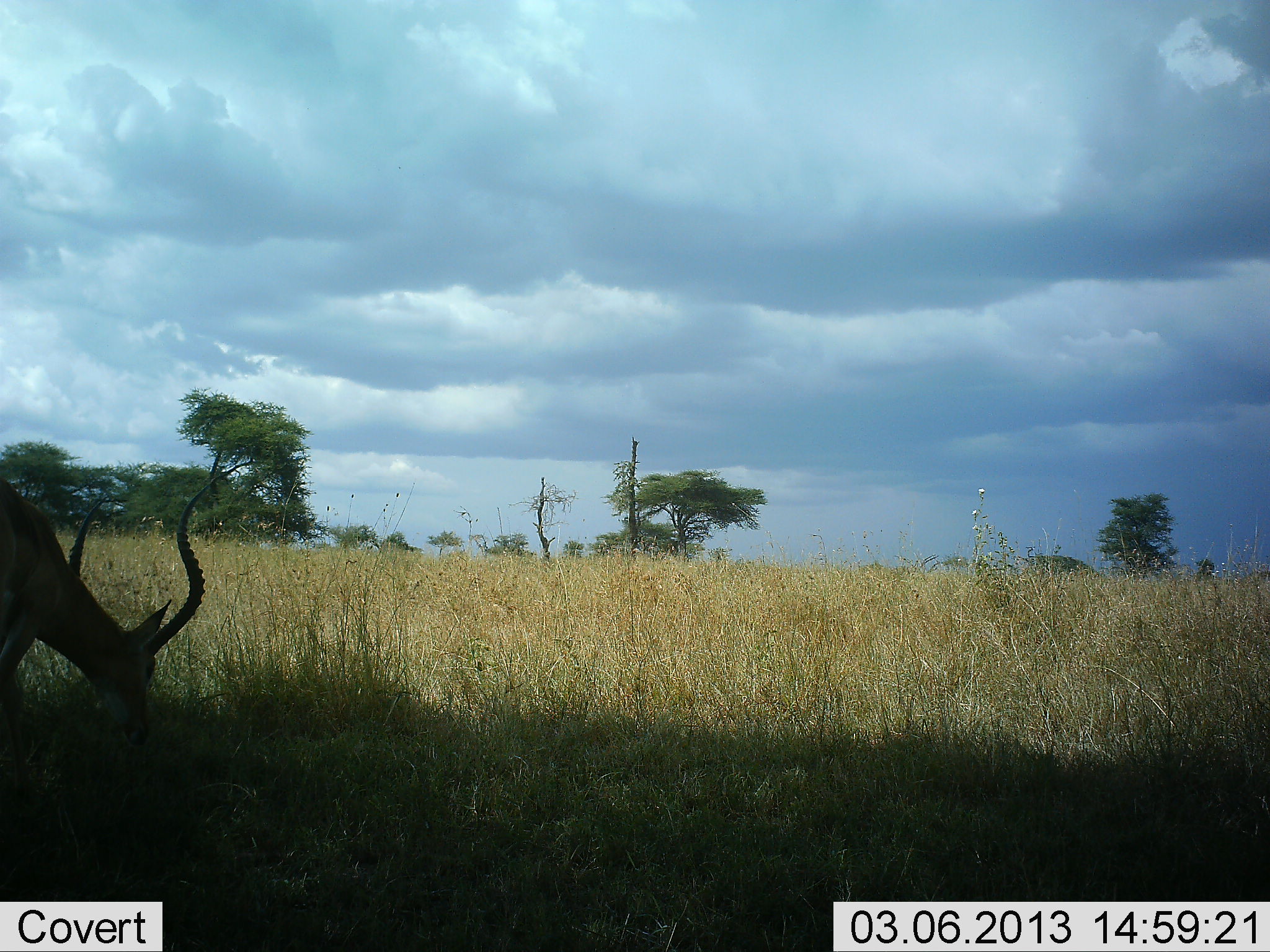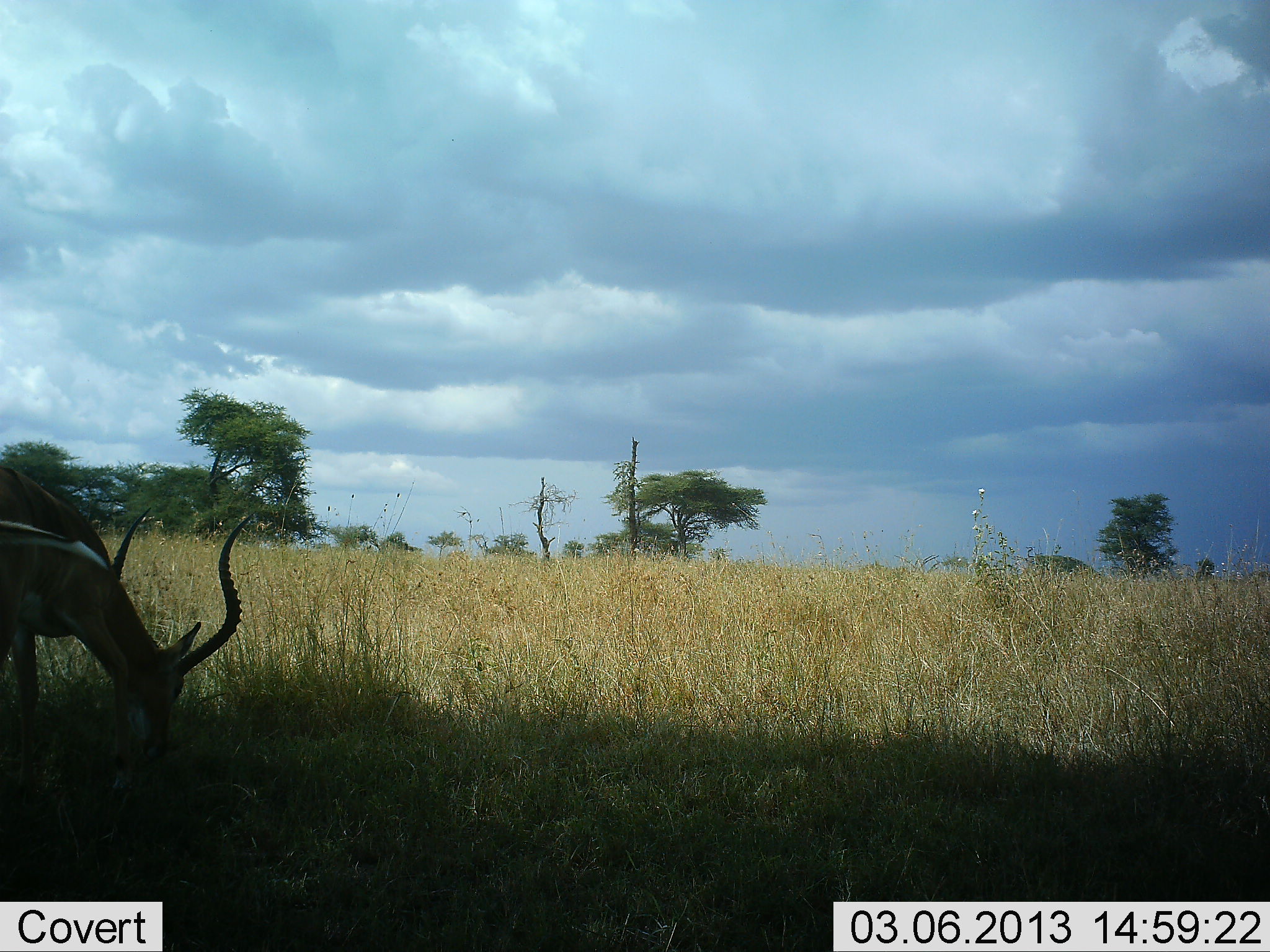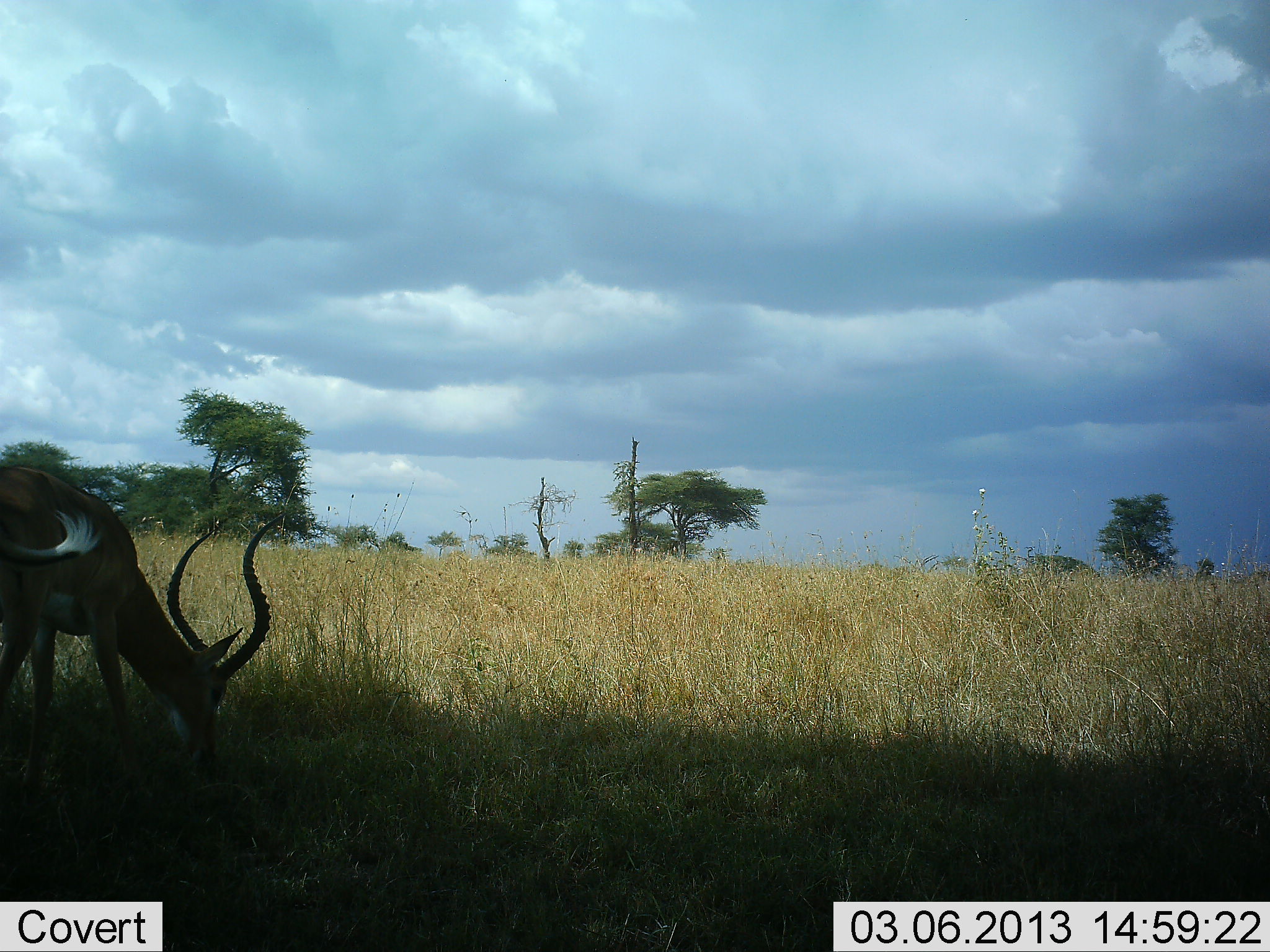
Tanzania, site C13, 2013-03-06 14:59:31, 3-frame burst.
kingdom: Animalia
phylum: Chordata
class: Mammalia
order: Artiodactyla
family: Bovidae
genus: Aepyceros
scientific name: Aepyceros melampus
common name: impala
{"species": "impala (Aepyceros melampus)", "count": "1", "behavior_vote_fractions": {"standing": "23%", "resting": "0%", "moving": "17%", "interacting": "3%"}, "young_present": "0%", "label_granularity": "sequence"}